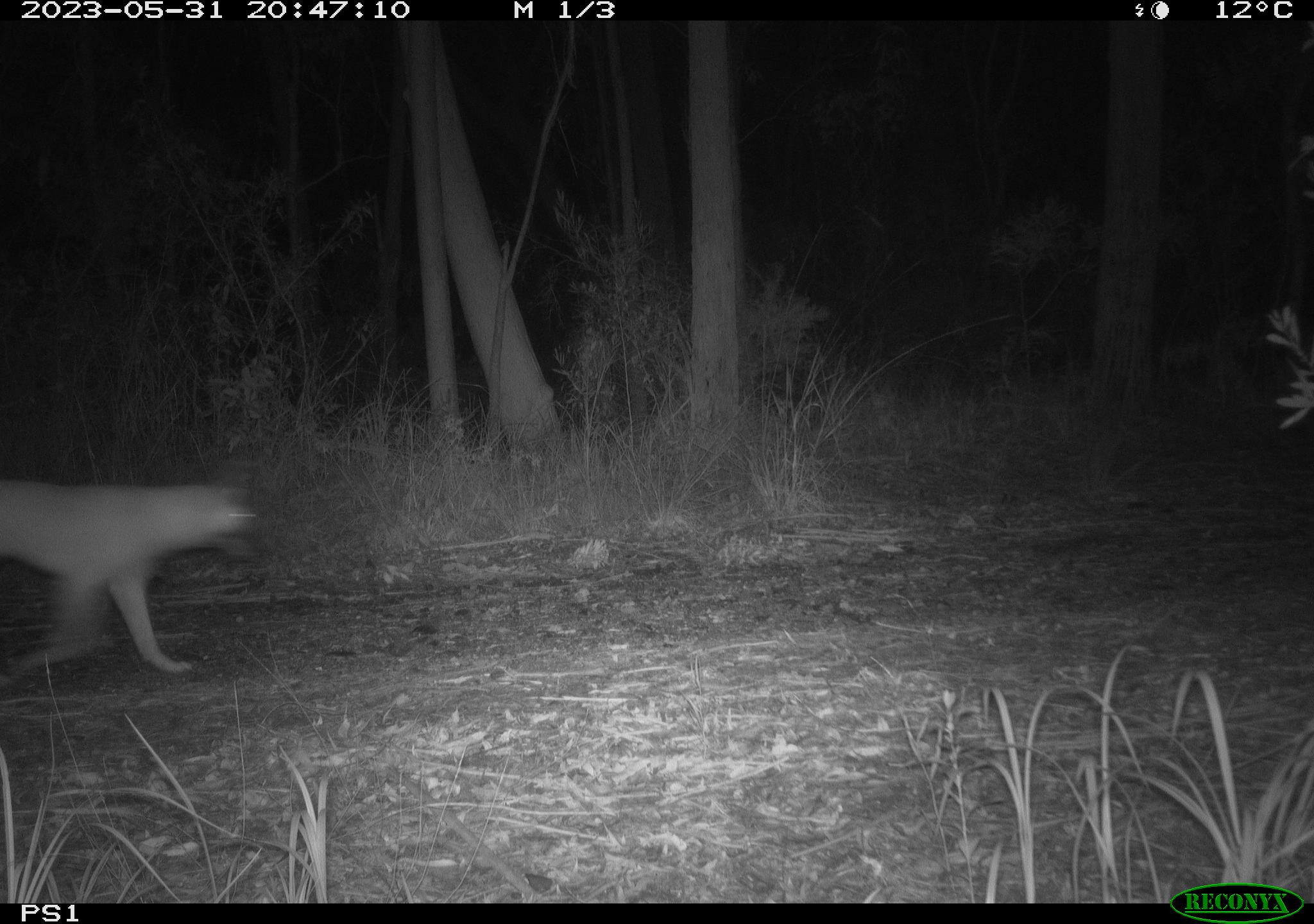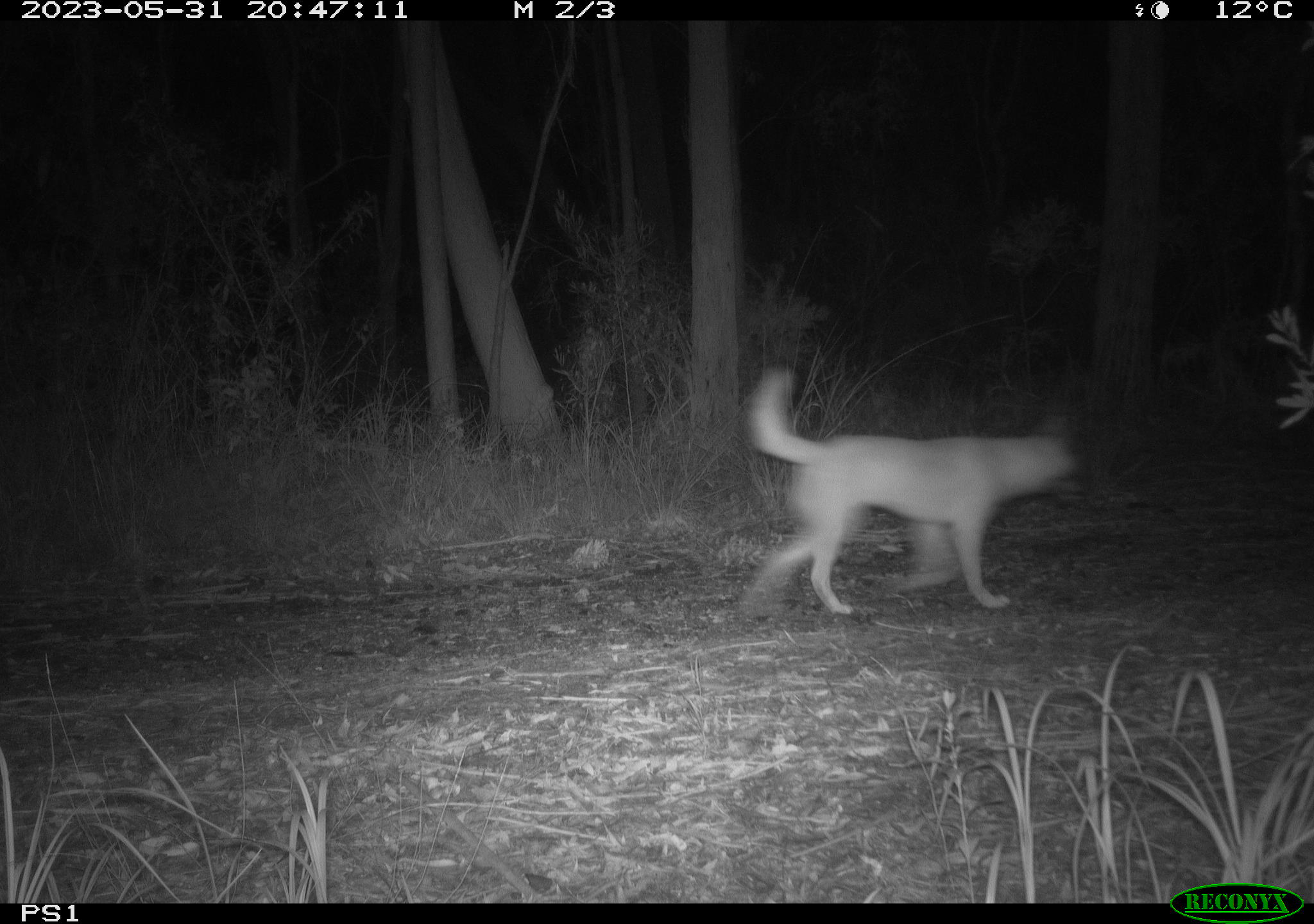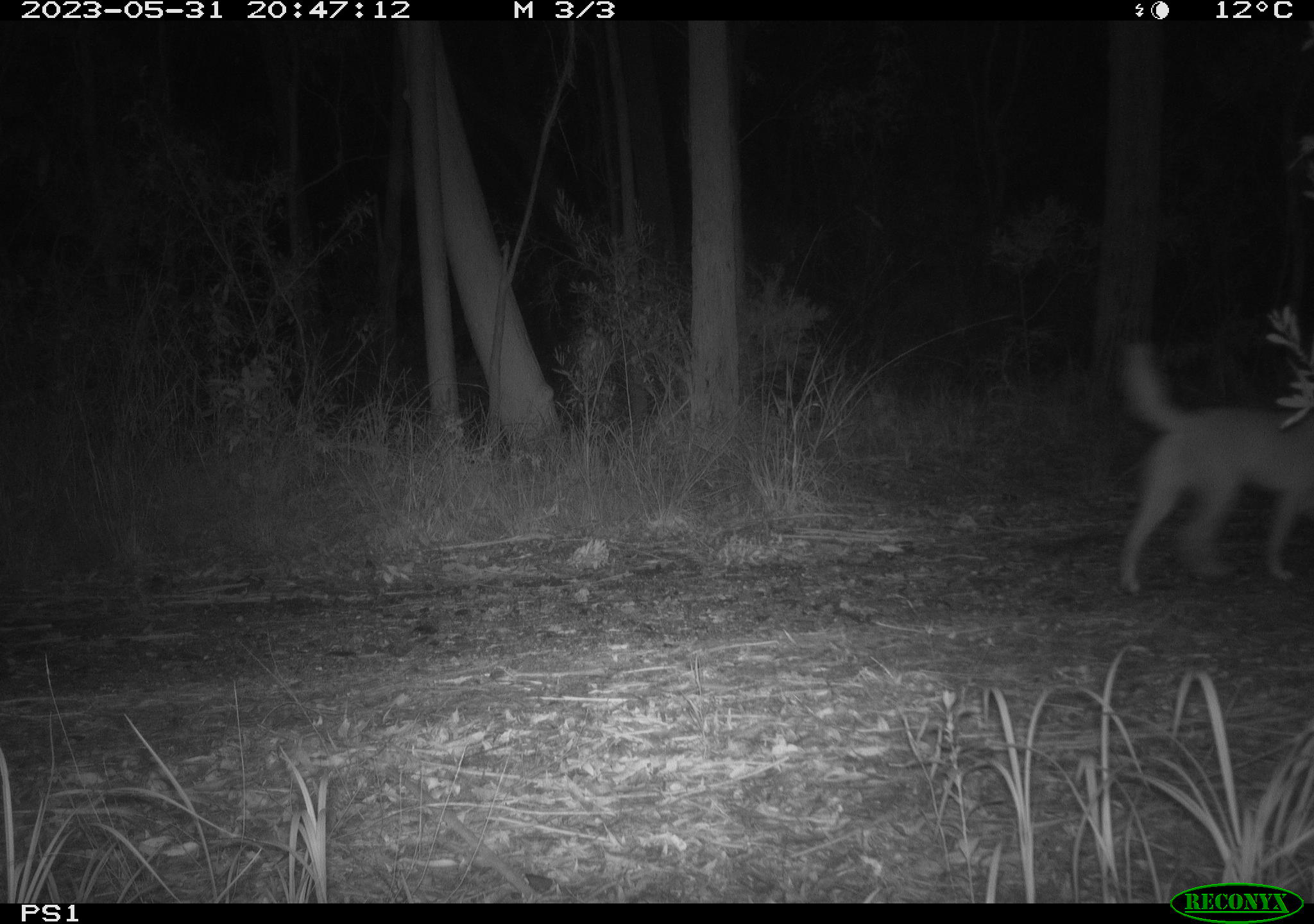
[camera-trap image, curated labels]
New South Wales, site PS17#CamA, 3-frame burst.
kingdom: Animalia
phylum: Chordata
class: Mammalia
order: Carnivora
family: Canidae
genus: Canis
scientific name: Canis familiaris dingo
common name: dingo